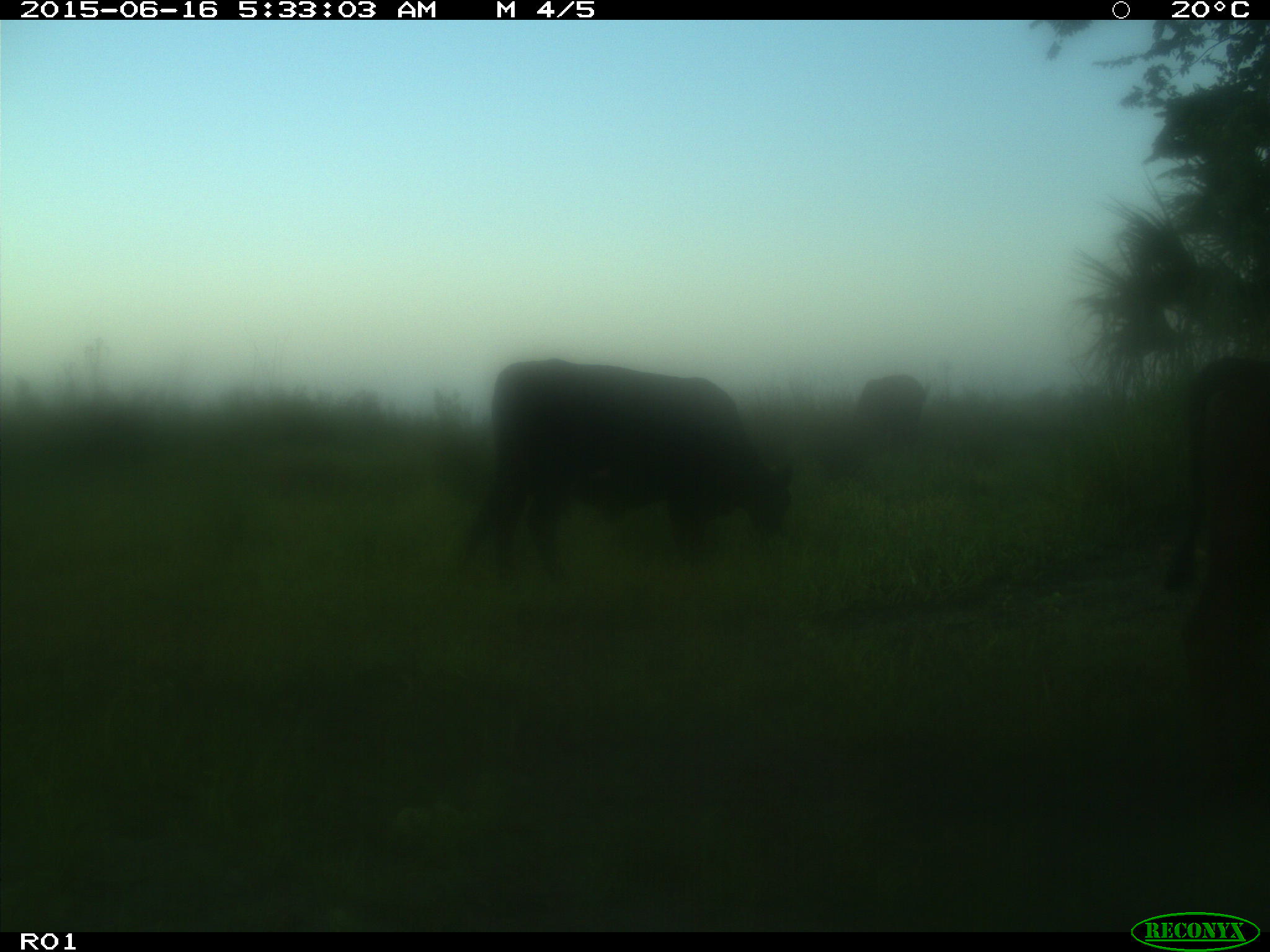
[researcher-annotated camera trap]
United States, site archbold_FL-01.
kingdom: Animalia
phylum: Chordata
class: Mammalia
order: Artiodactyla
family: Bovidae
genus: Bos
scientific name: Bos taurus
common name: domestic cow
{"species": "Bos taurus (domestic cow)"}